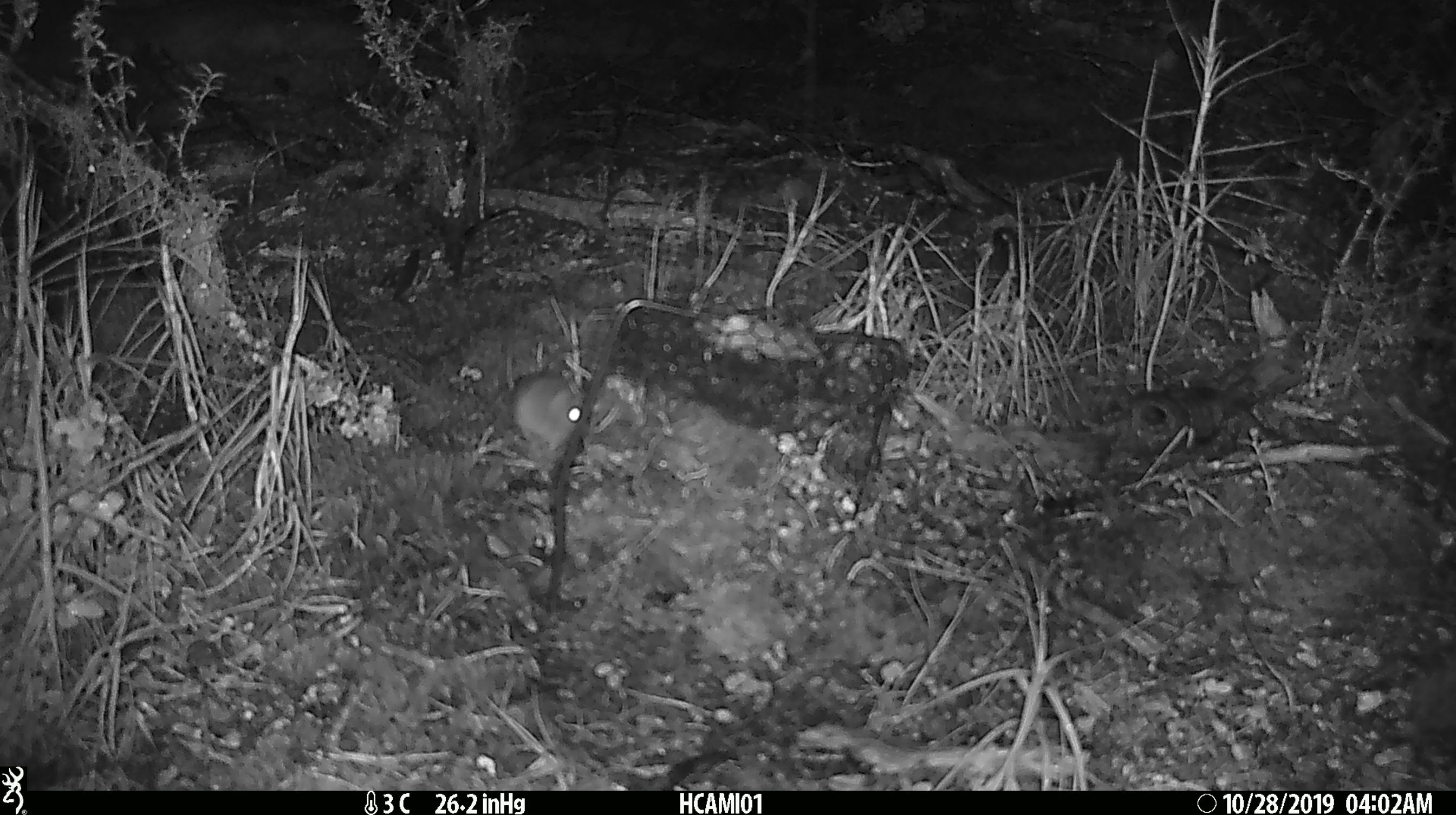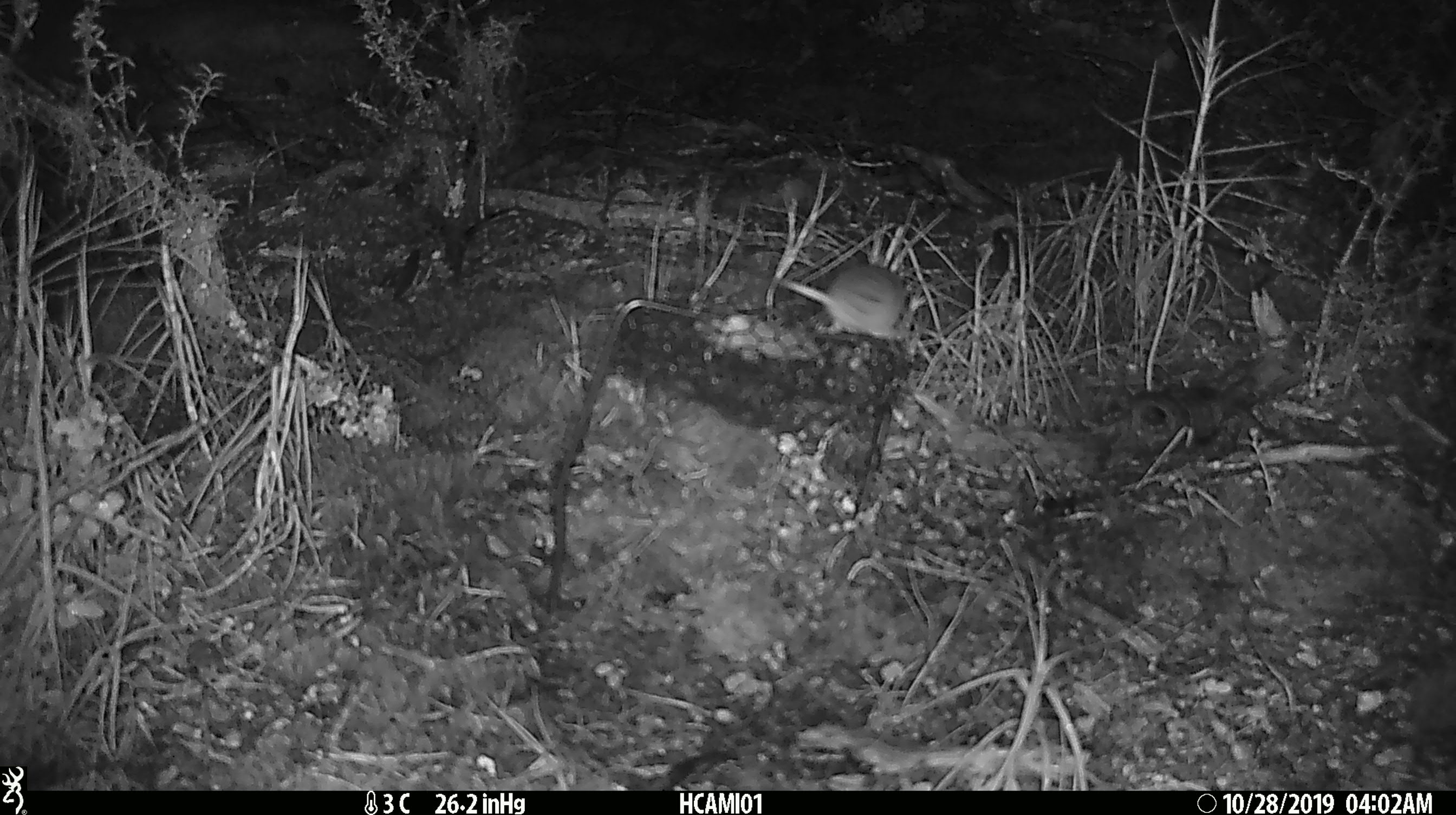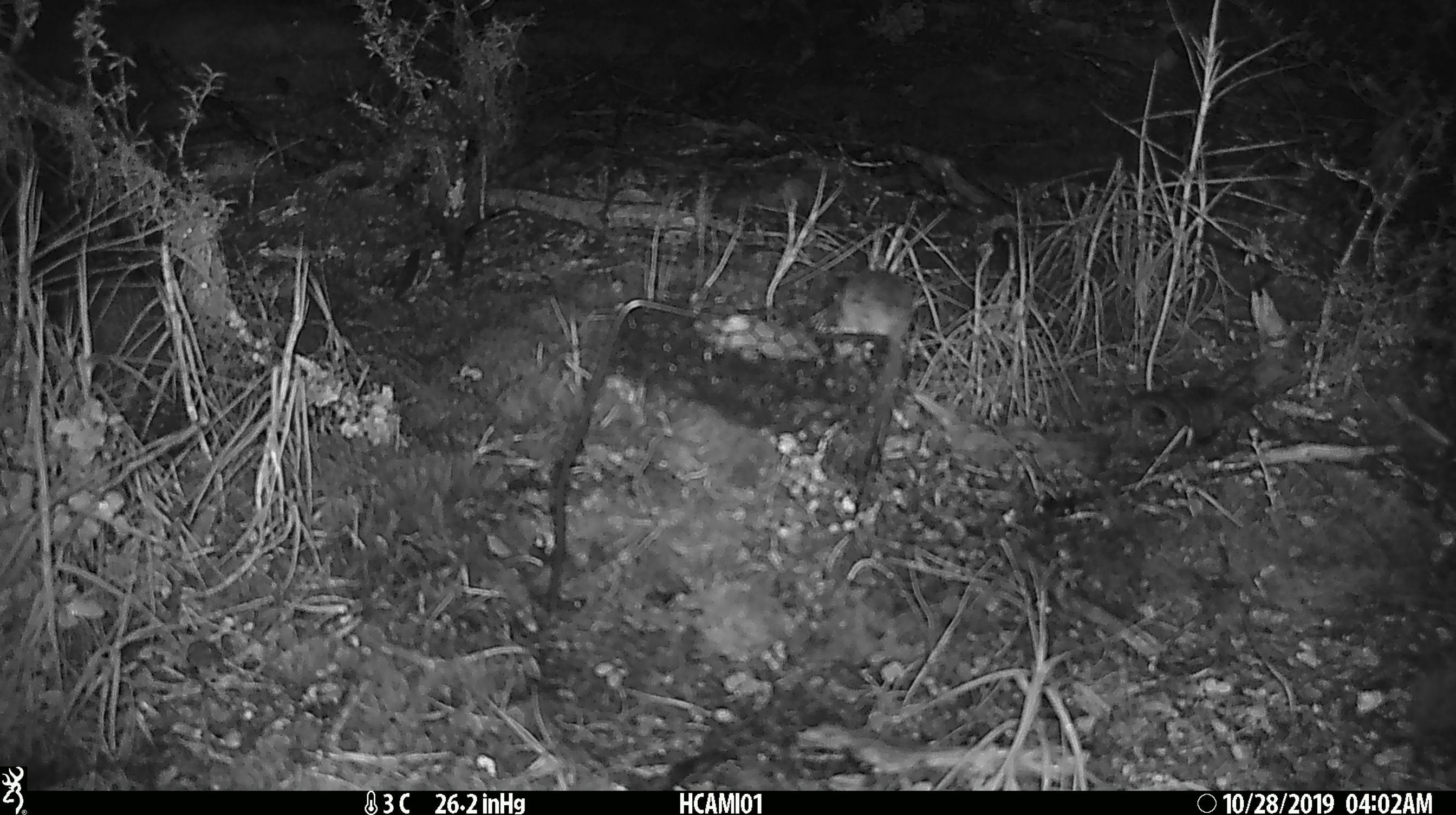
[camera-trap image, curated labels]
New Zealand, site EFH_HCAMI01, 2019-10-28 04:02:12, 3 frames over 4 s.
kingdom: Animalia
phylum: Chordata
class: Mammalia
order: Rodentia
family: Muridae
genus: Mus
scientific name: Mus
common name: mouse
Mouse (Mus).